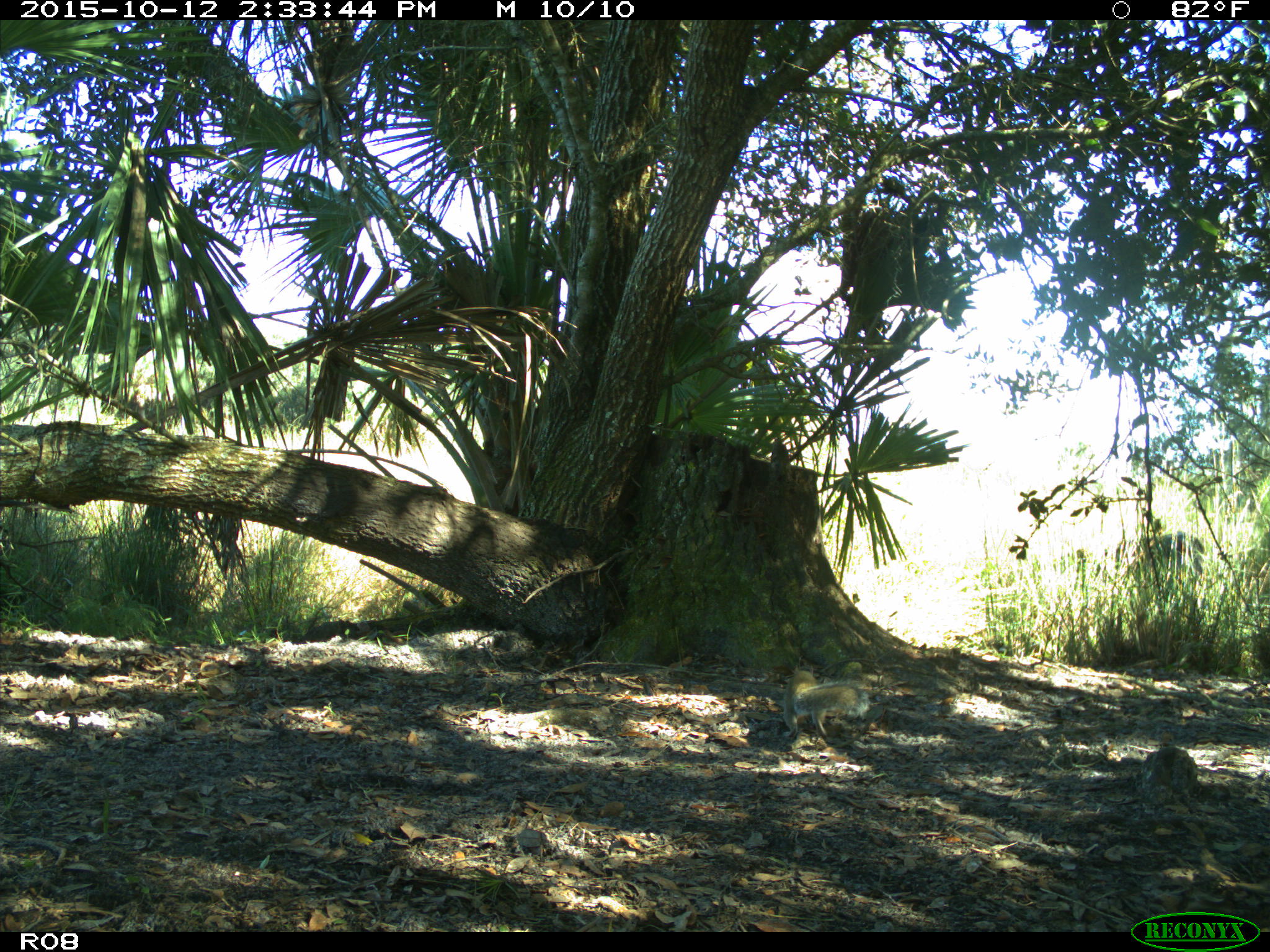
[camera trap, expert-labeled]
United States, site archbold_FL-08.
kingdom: Animalia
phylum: Chordata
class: Mammalia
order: Rodentia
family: Sciuridae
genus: Sciurus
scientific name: Sciurus carolinensis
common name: eastern gray squirrel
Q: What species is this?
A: Sciurus carolinensis (eastern gray squirrel).